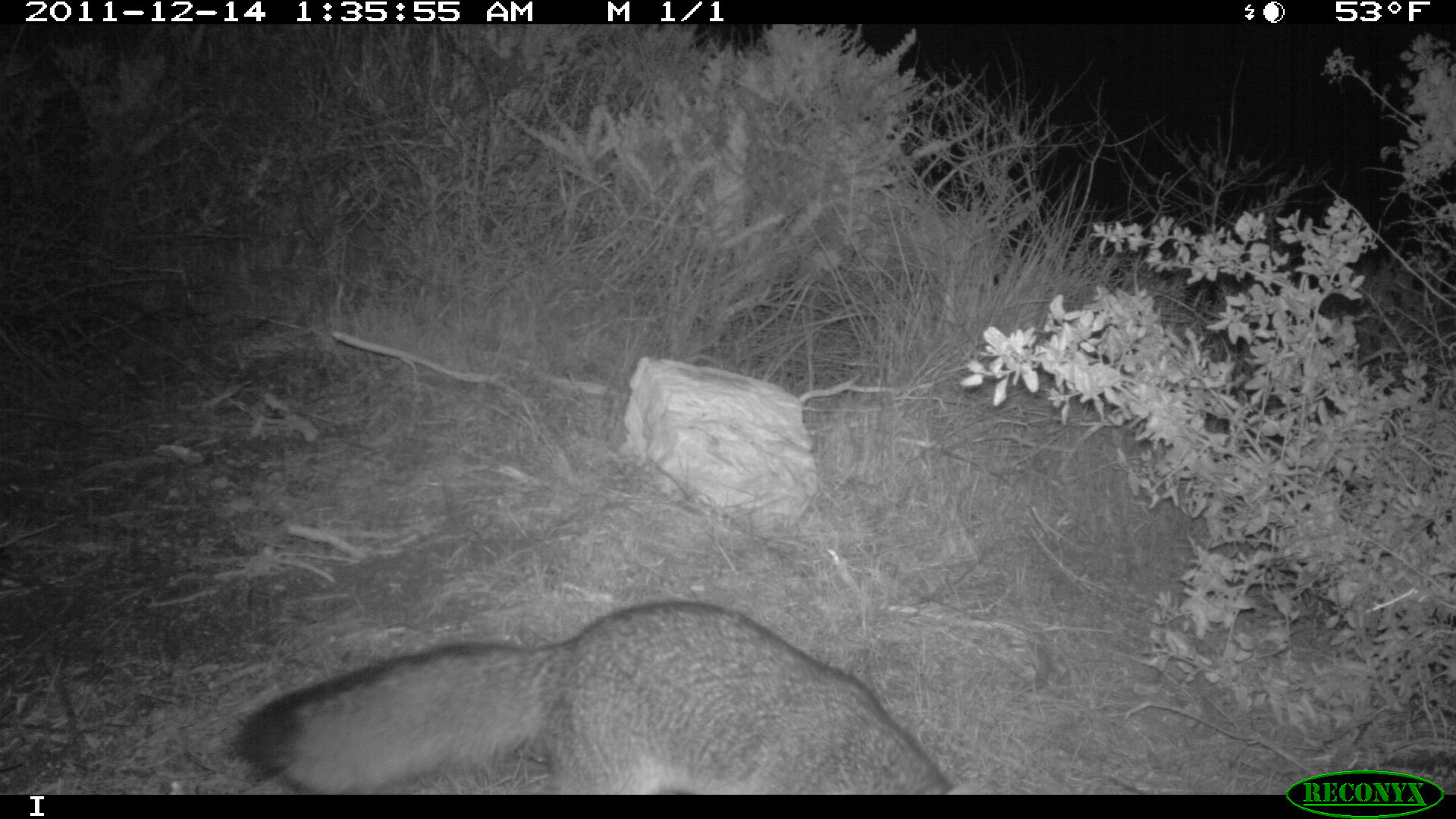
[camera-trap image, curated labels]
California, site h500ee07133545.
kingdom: Animalia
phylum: Chordata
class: Mammalia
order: Carnivora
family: Canidae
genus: Urocyon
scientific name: Urocyon littoralis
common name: island fox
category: fox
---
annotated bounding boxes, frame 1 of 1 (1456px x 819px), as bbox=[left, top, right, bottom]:
fox: bbox=[237, 601, 980, 794]